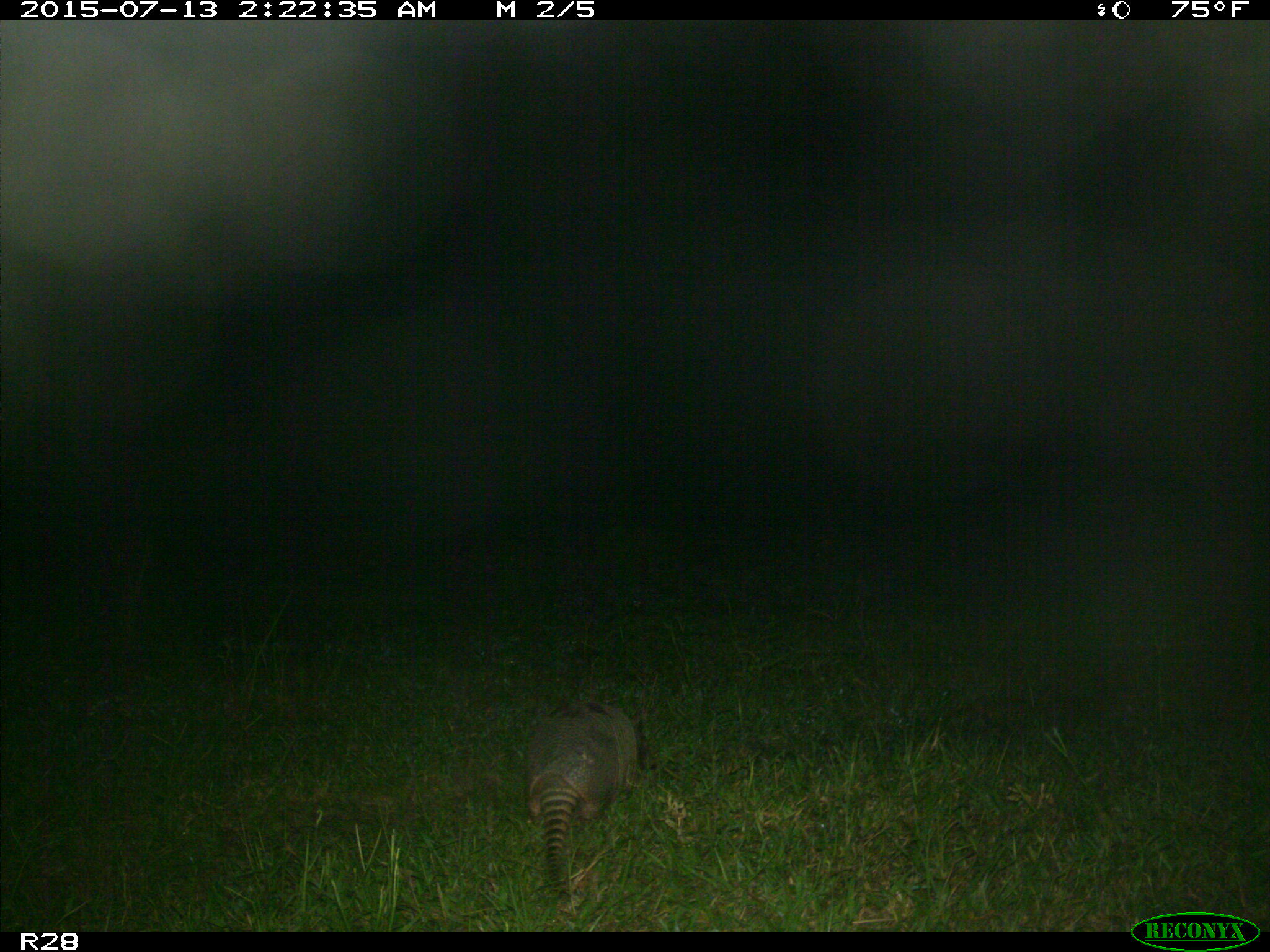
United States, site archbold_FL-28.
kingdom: Animalia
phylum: Chordata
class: Mammalia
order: Cingulata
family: Dasypodidae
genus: Dasypus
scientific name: Dasypus novemcinctus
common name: nine-banded armadillo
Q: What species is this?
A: Dasypus novemcinctus (nine-banded armadillo).